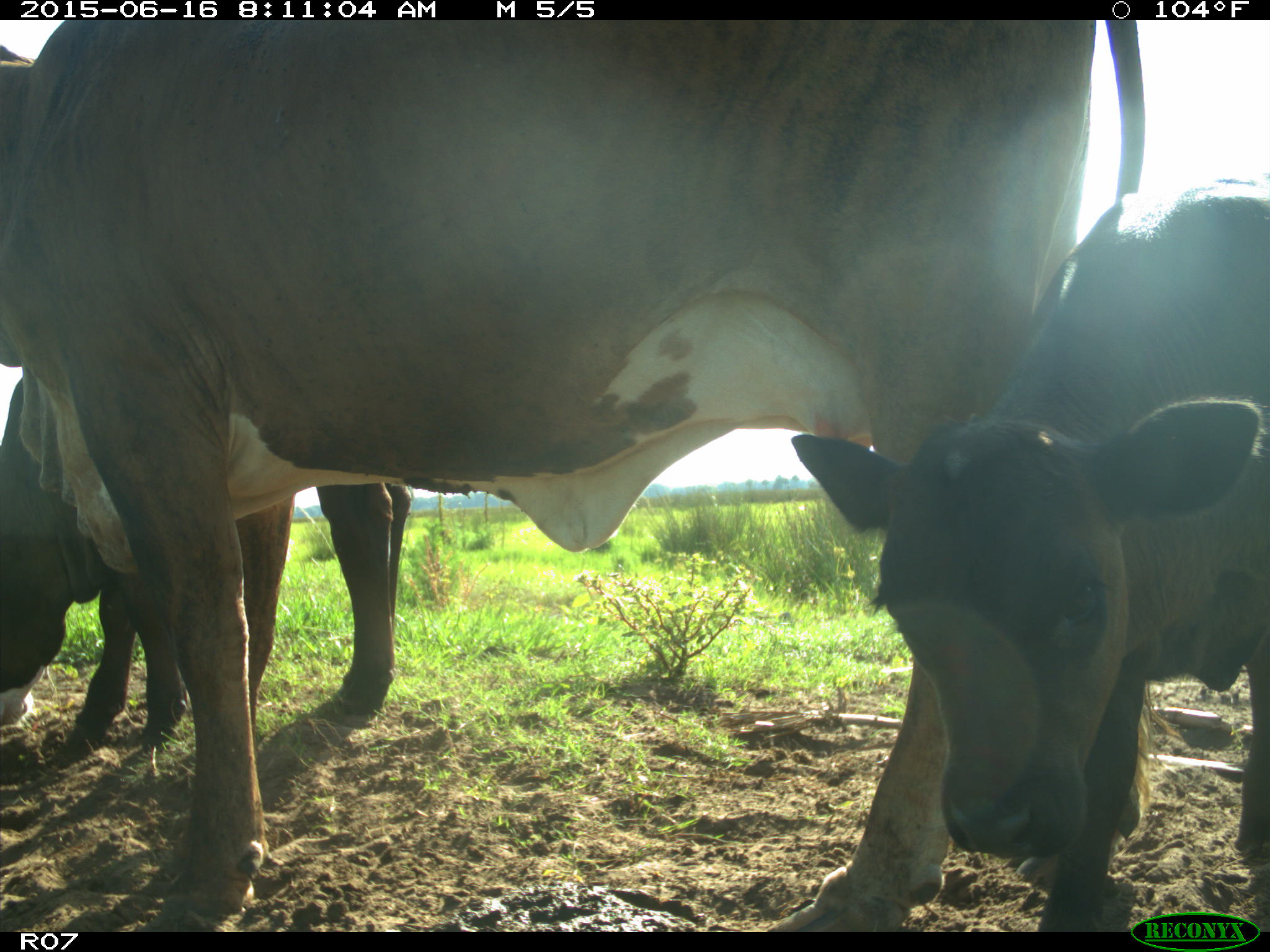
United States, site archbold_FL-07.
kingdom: Animalia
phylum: Chordata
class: Mammalia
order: Artiodactyla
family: Bovidae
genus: Bos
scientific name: Bos taurus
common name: domestic cow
Bos taurus (domestic cow).